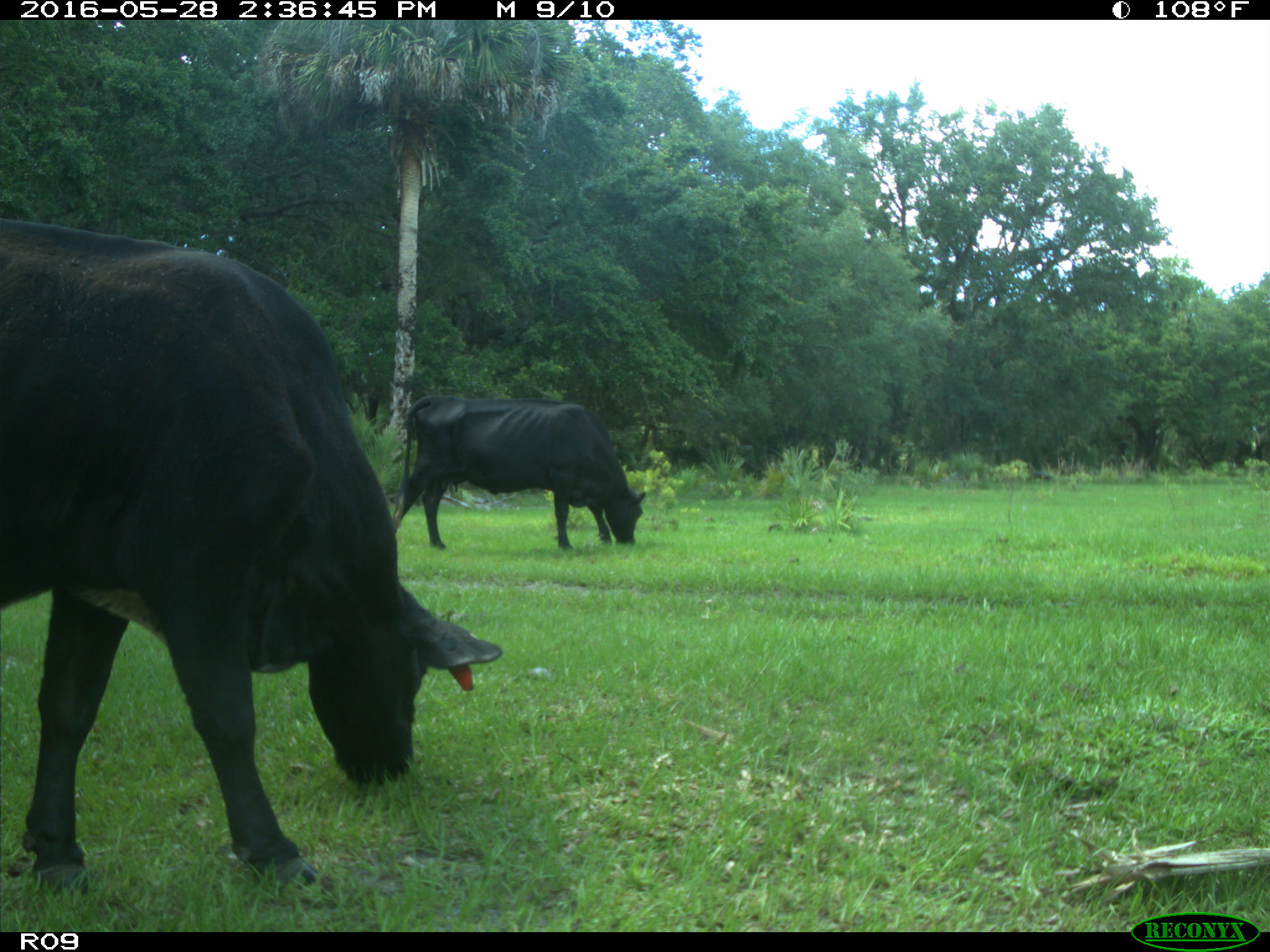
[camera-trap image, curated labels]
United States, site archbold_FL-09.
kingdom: Animalia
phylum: Chordata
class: Mammalia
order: Artiodactyla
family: Bovidae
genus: Bos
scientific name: Bos taurus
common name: domestic cow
Bos taurus (domestic cow).